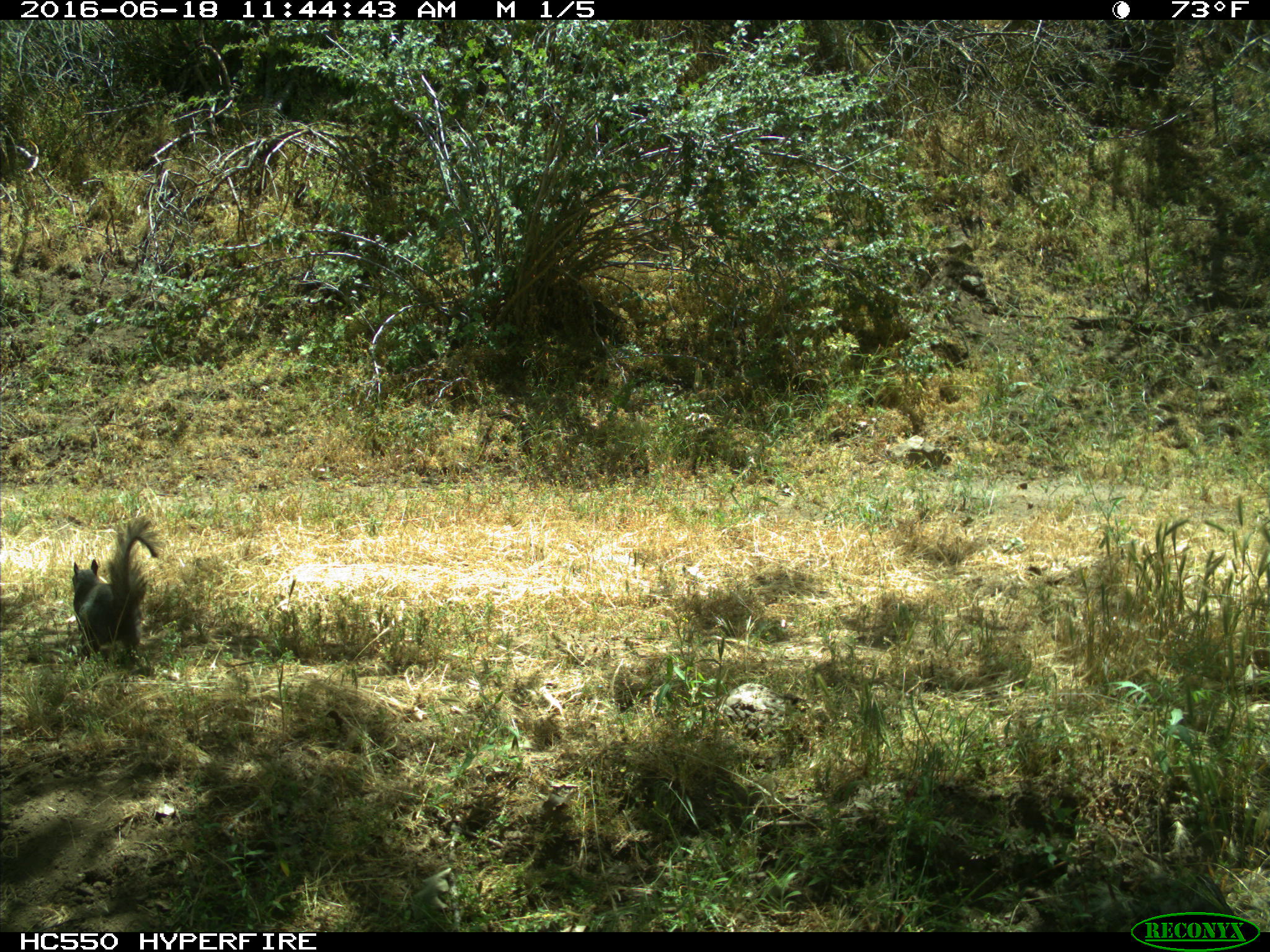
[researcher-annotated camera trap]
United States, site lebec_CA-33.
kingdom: Animalia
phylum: Chordata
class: Mammalia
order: Rodentia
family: Sciuridae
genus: Sciurus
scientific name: Sciurus carolinensis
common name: eastern gray squirrel